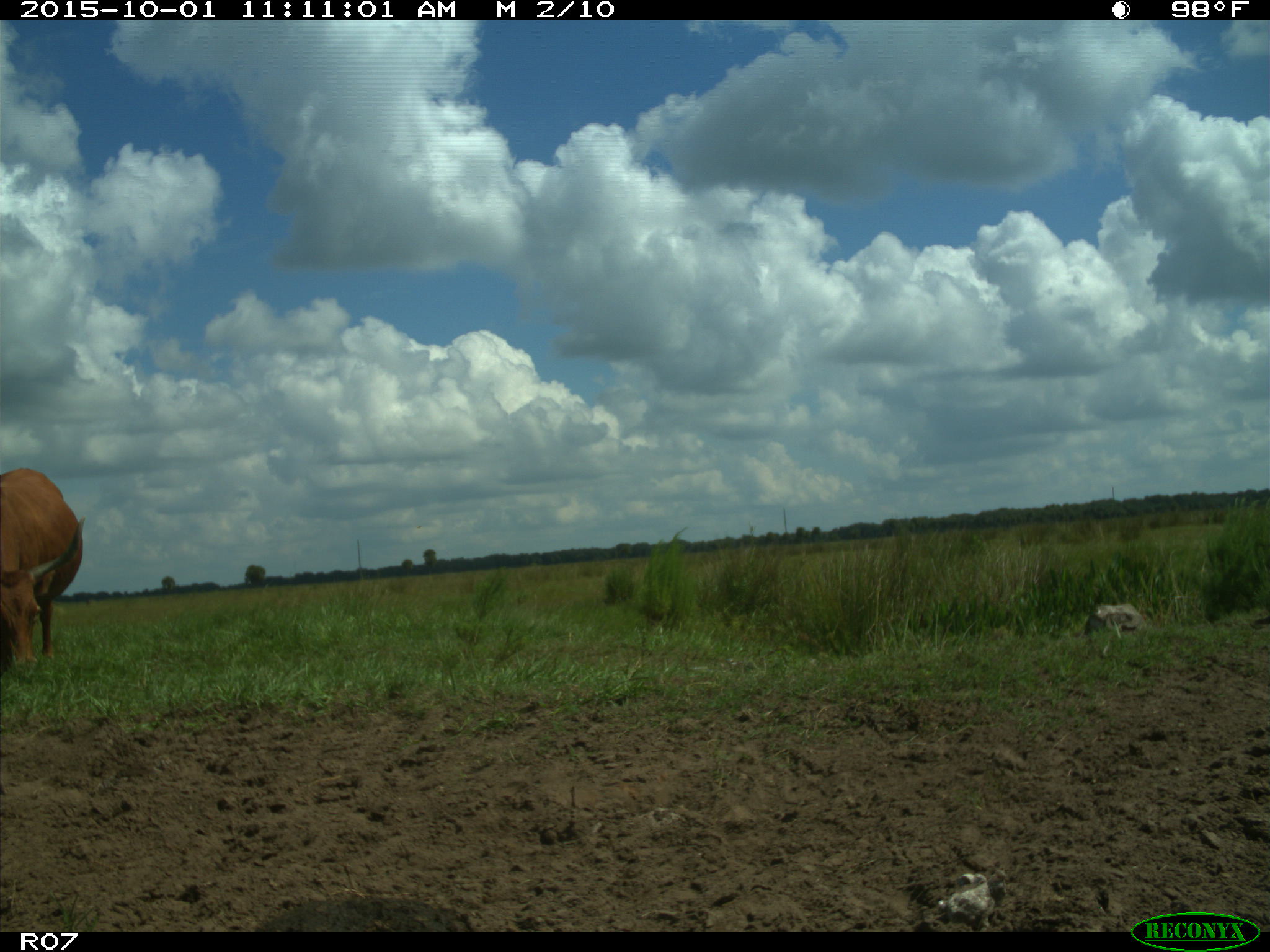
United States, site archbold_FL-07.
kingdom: Animalia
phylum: Chordata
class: Mammalia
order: Artiodactyla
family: Bovidae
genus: Bos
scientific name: Bos taurus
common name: domestic cow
Bos taurus (domestic cow).